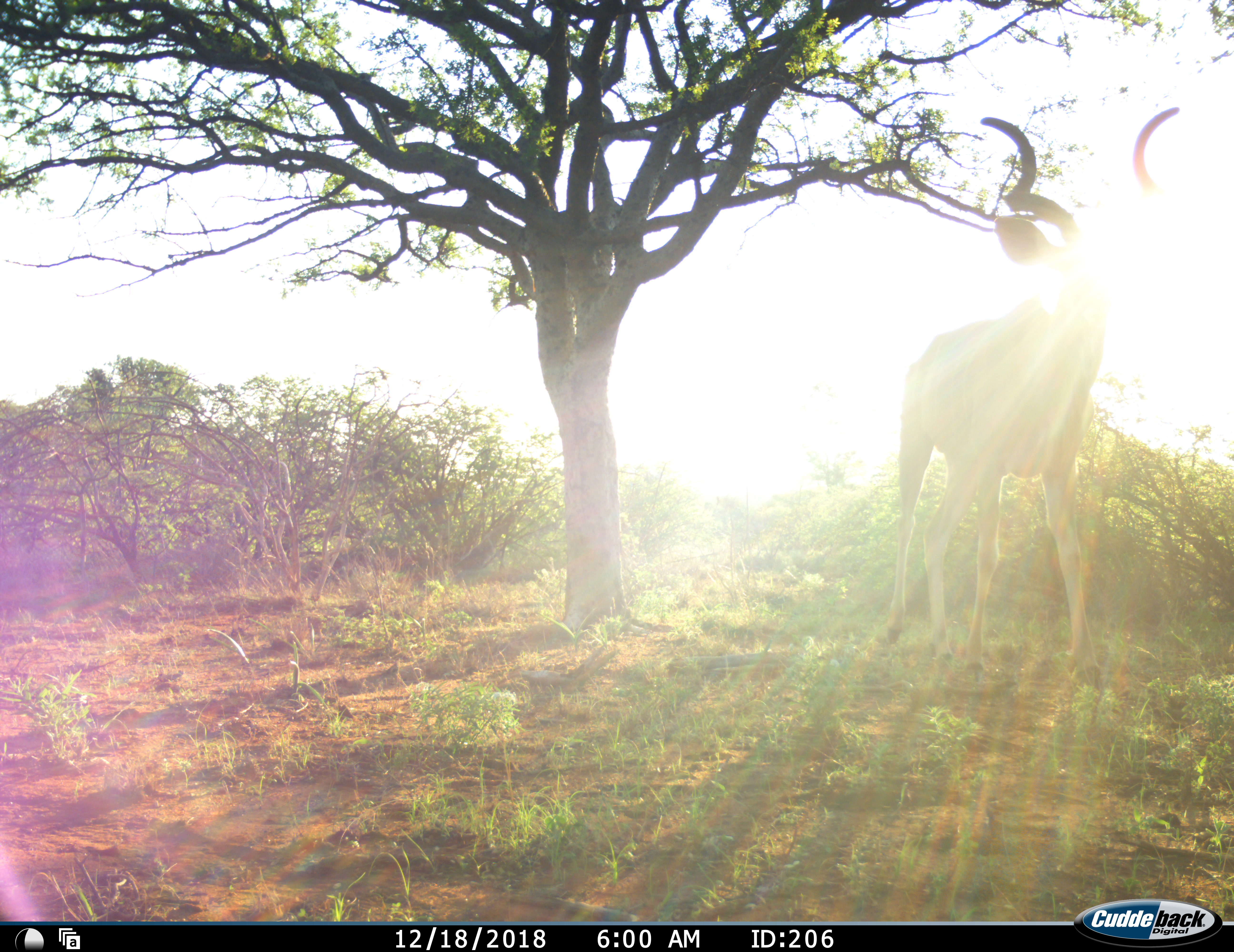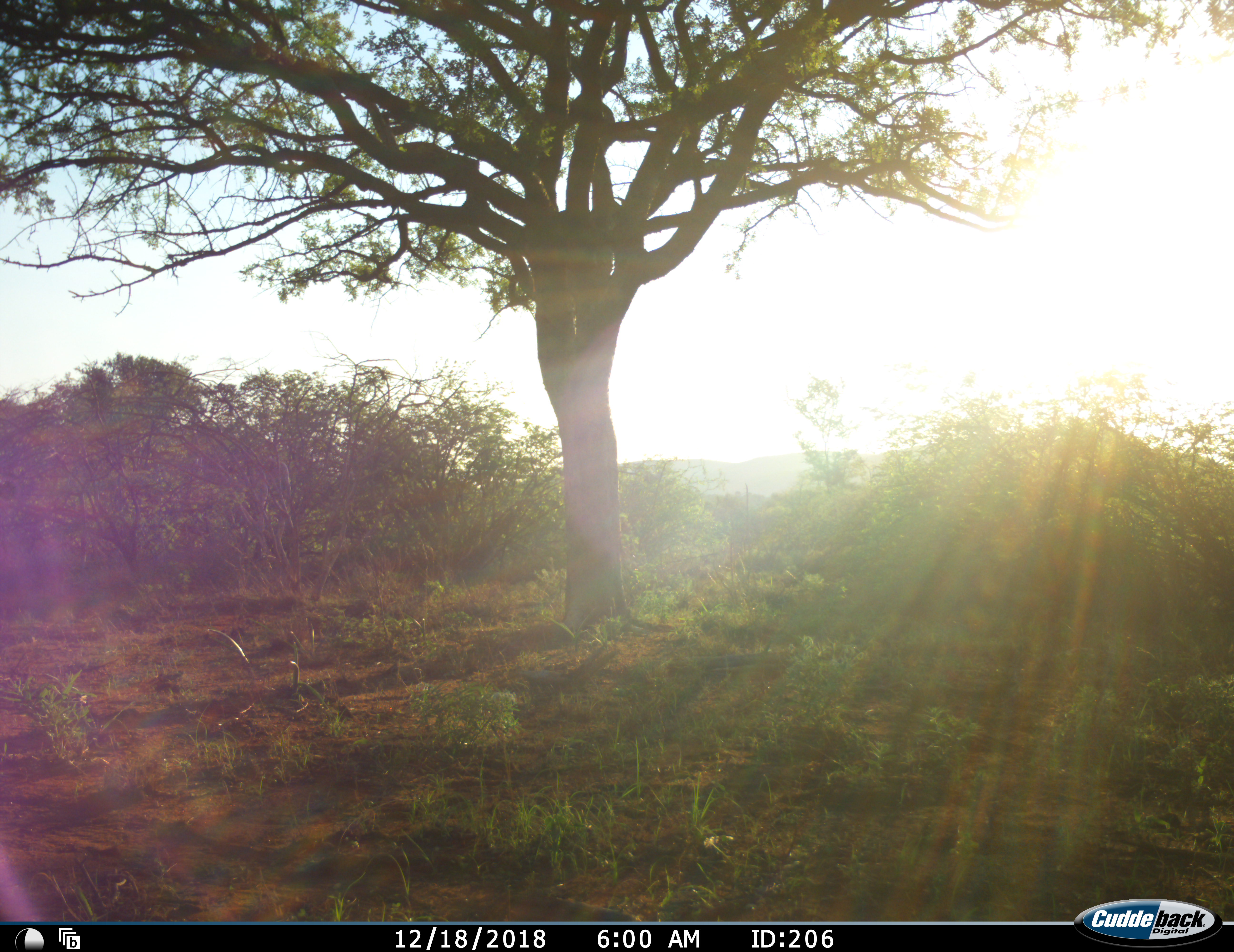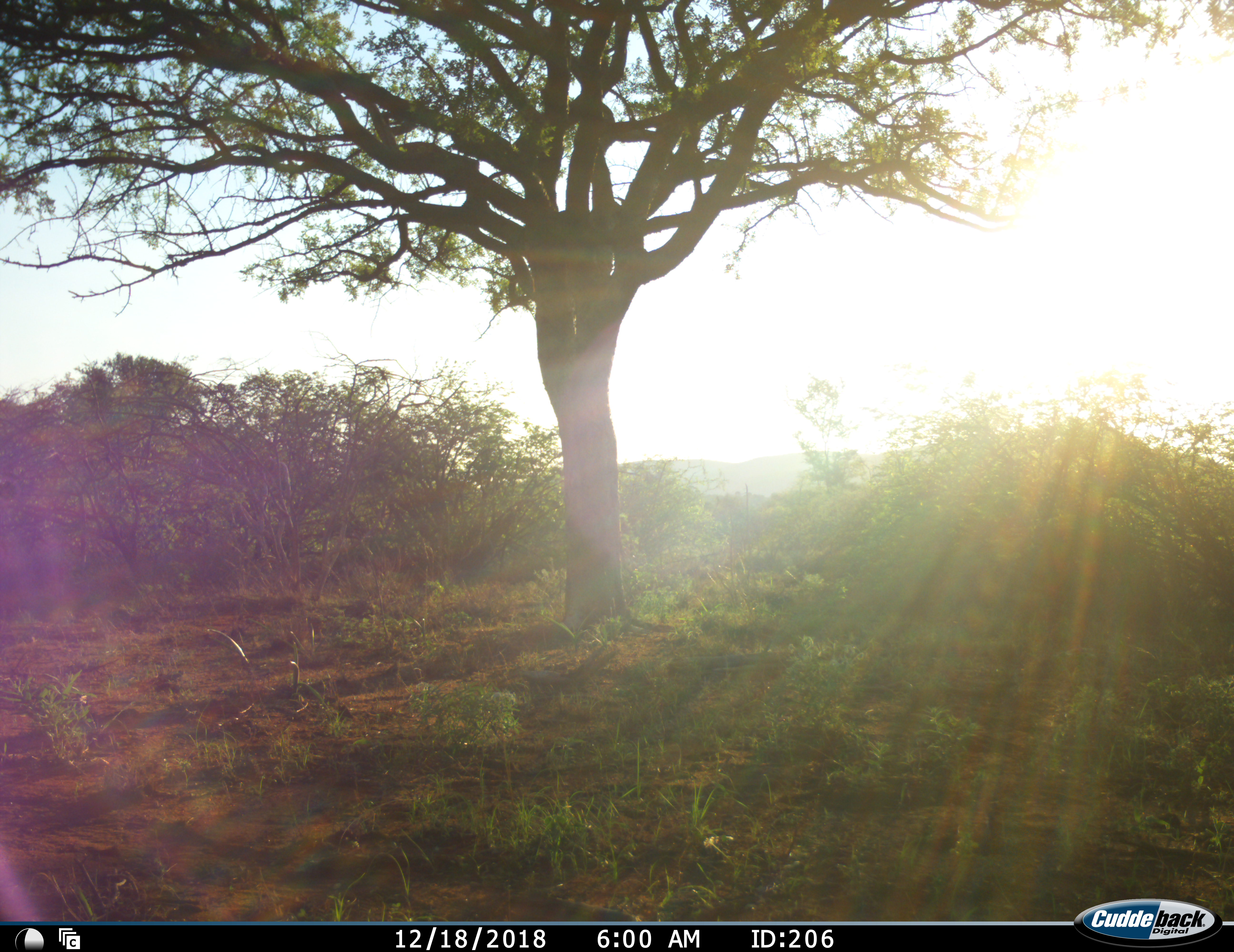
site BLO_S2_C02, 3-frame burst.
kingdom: Animalia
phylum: Chordata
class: Mammalia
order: Artiodactyla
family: Bovidae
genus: Tragelaphus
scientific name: Tragelaphus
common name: kudu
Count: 1.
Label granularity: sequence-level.